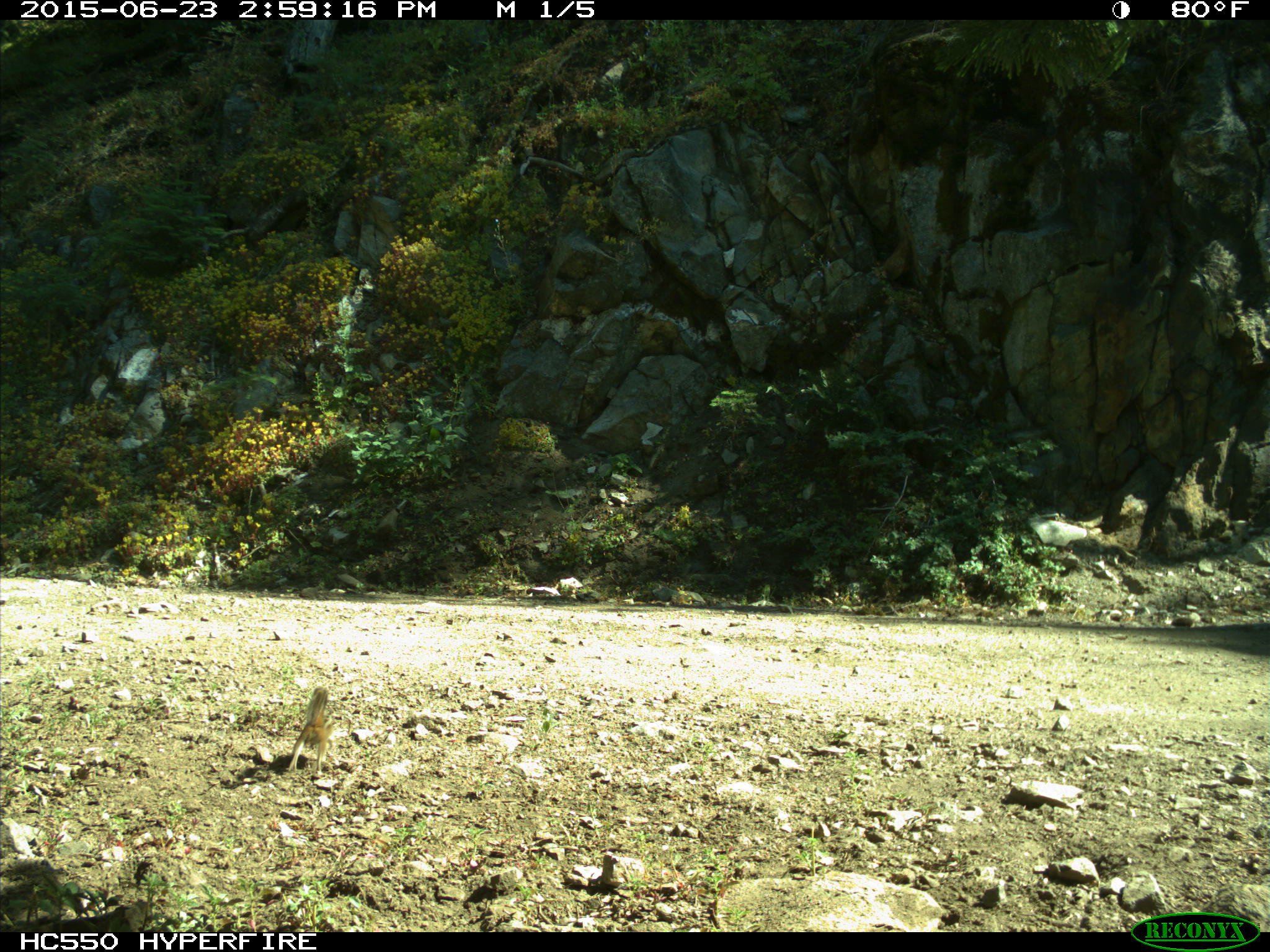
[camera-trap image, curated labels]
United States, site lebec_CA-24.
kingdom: Animalia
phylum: Chordata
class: Mammalia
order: Rodentia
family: Sciuridae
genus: Tamias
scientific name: Tamias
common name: chipmunk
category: unidentified chipmunk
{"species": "unidentified chipmunk (chipmunk) (Tamias)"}